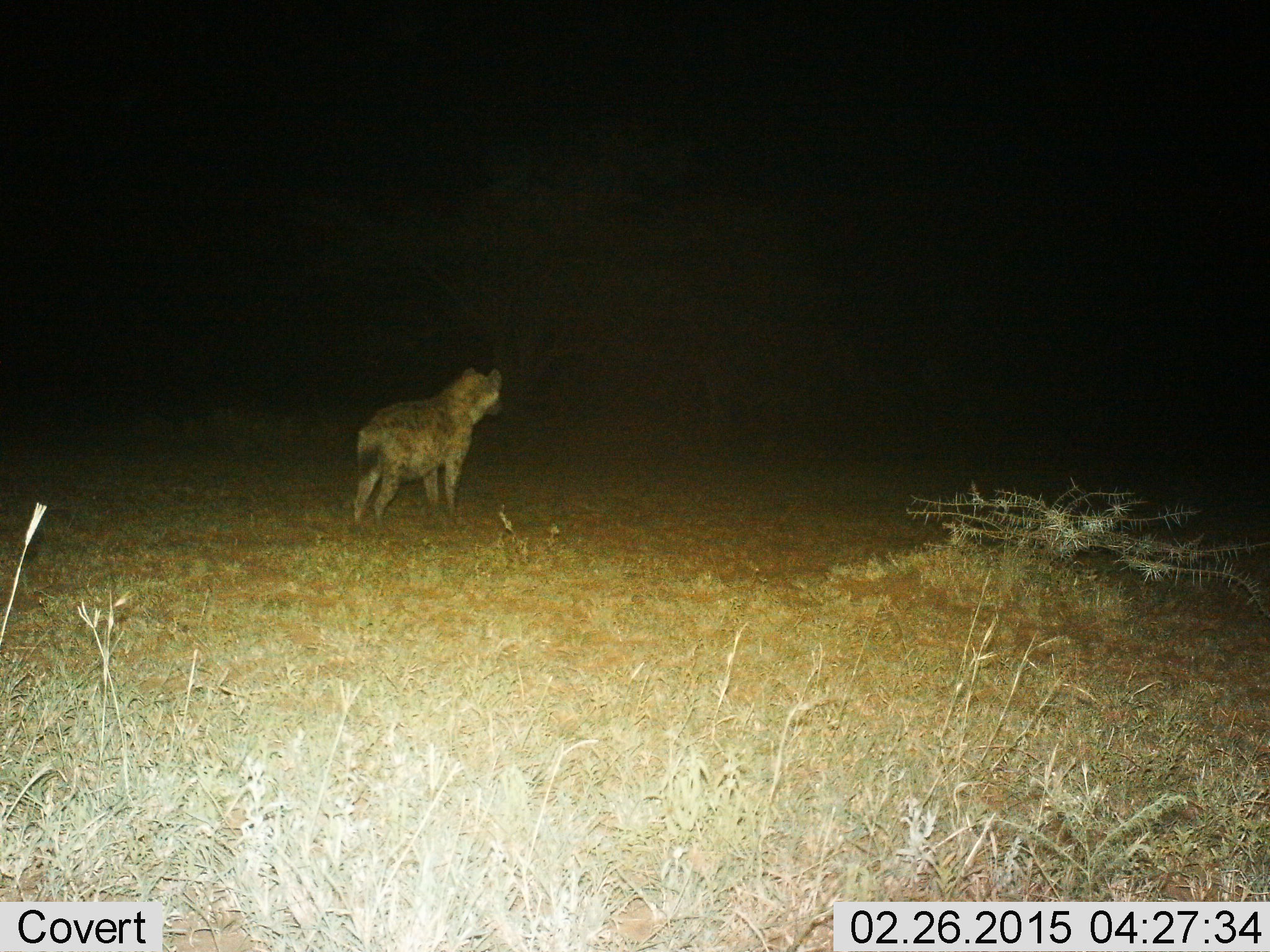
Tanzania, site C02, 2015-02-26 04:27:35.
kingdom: Animalia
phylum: Chordata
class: Mammalia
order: Carnivora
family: Hyaenidae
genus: Crocuta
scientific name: Crocuta crocuta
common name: spotted hyena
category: hyenaspotted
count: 1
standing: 100%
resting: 0%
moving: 0%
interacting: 0%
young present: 0%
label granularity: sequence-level